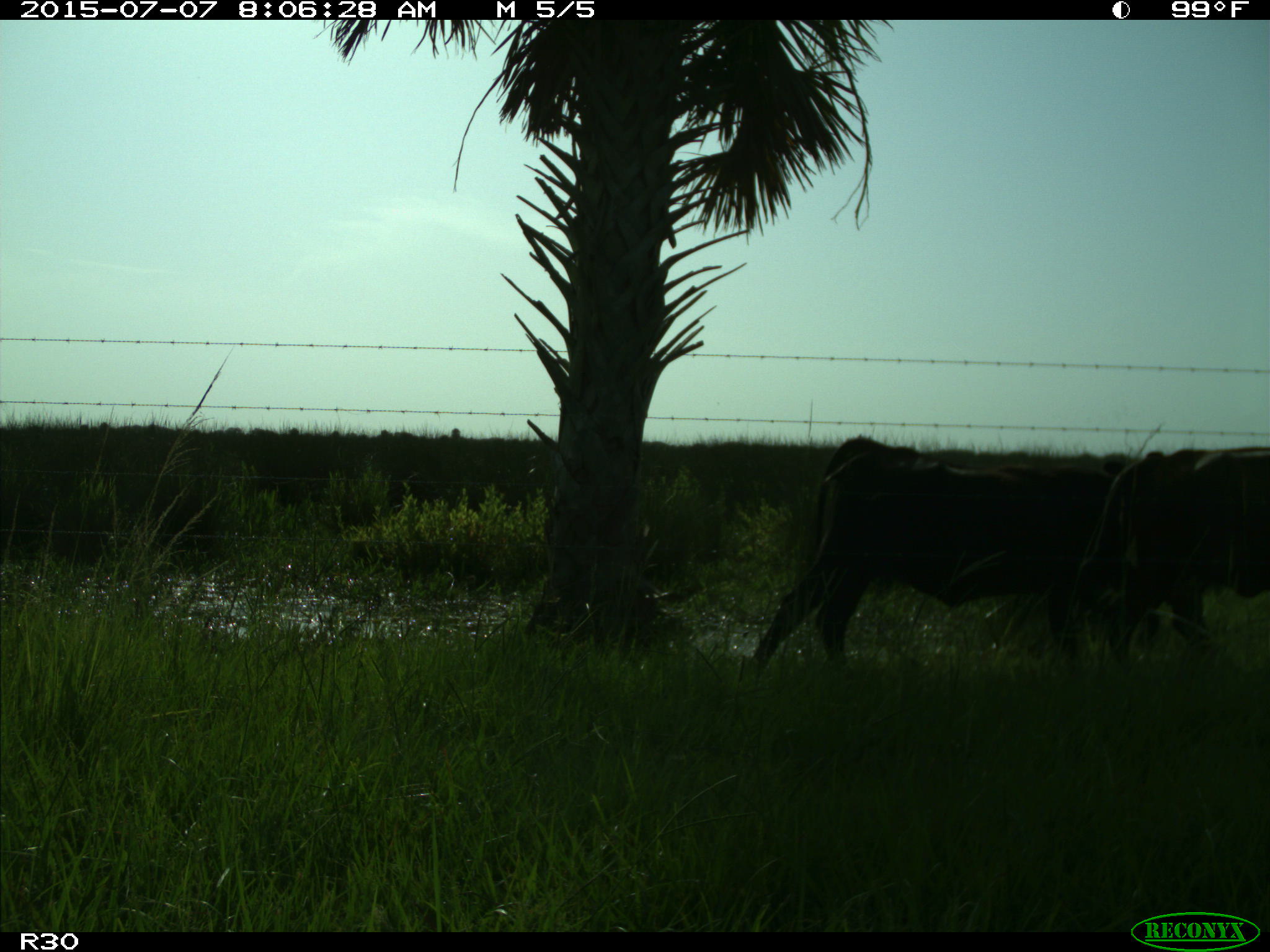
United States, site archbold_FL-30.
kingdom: Animalia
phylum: Chordata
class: Mammalia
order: Artiodactyla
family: Bovidae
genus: Bos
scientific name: Bos taurus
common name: domestic cow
Bos taurus (domestic cow).